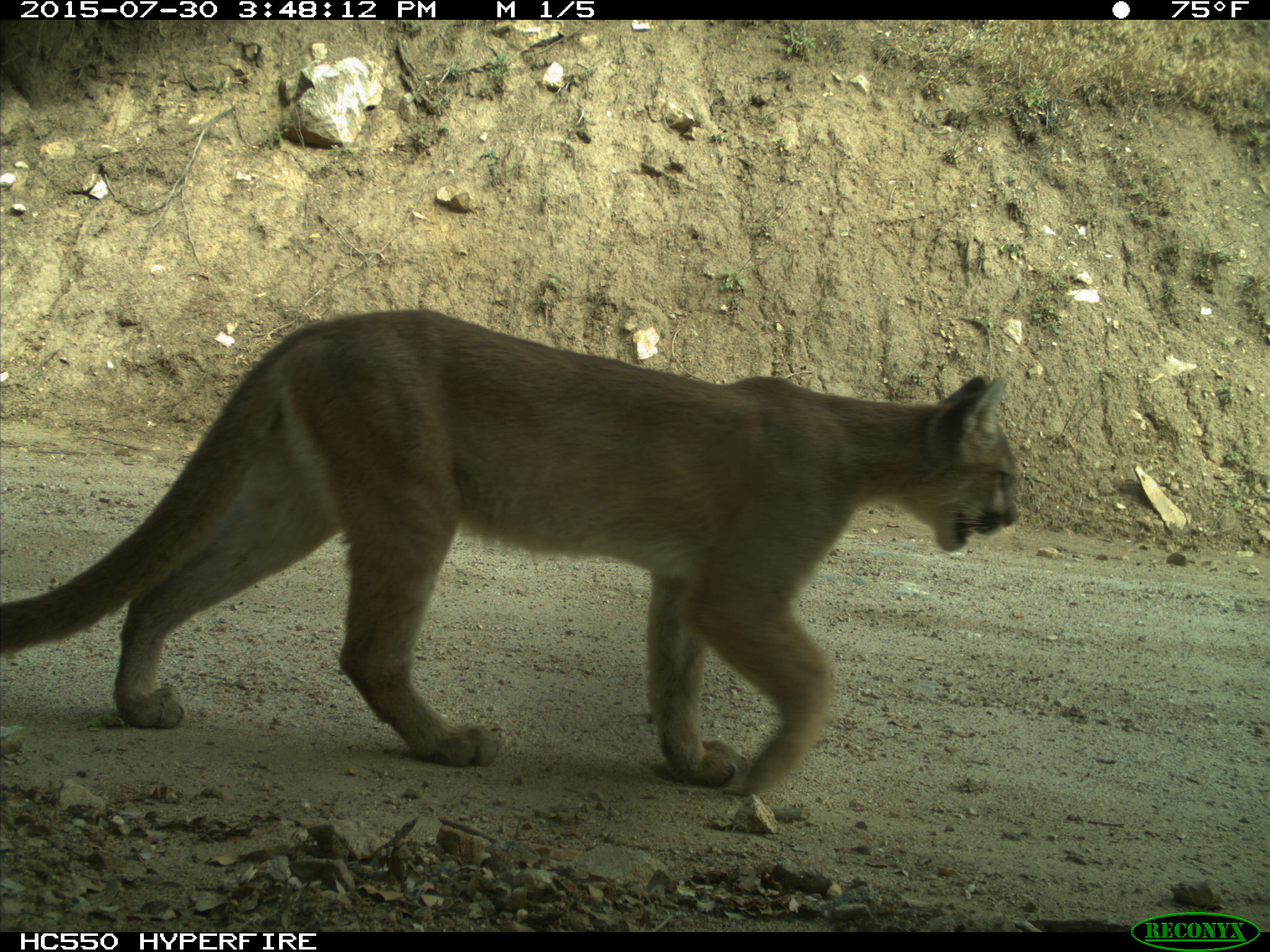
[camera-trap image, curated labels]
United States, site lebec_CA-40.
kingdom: Animalia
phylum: Chordata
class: Mammalia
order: Carnivora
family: Felidae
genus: Puma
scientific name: Puma concolor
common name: mountain lion